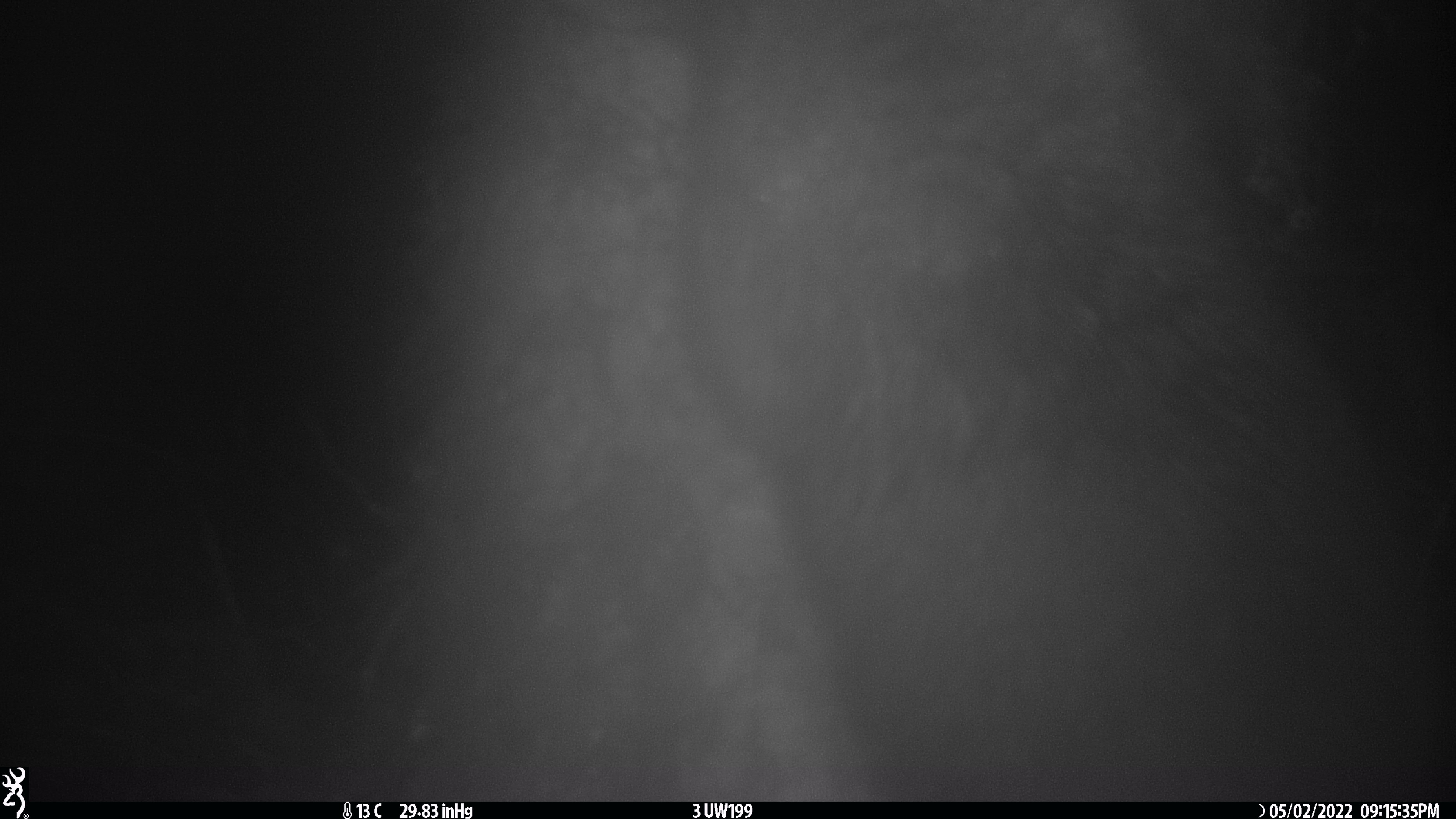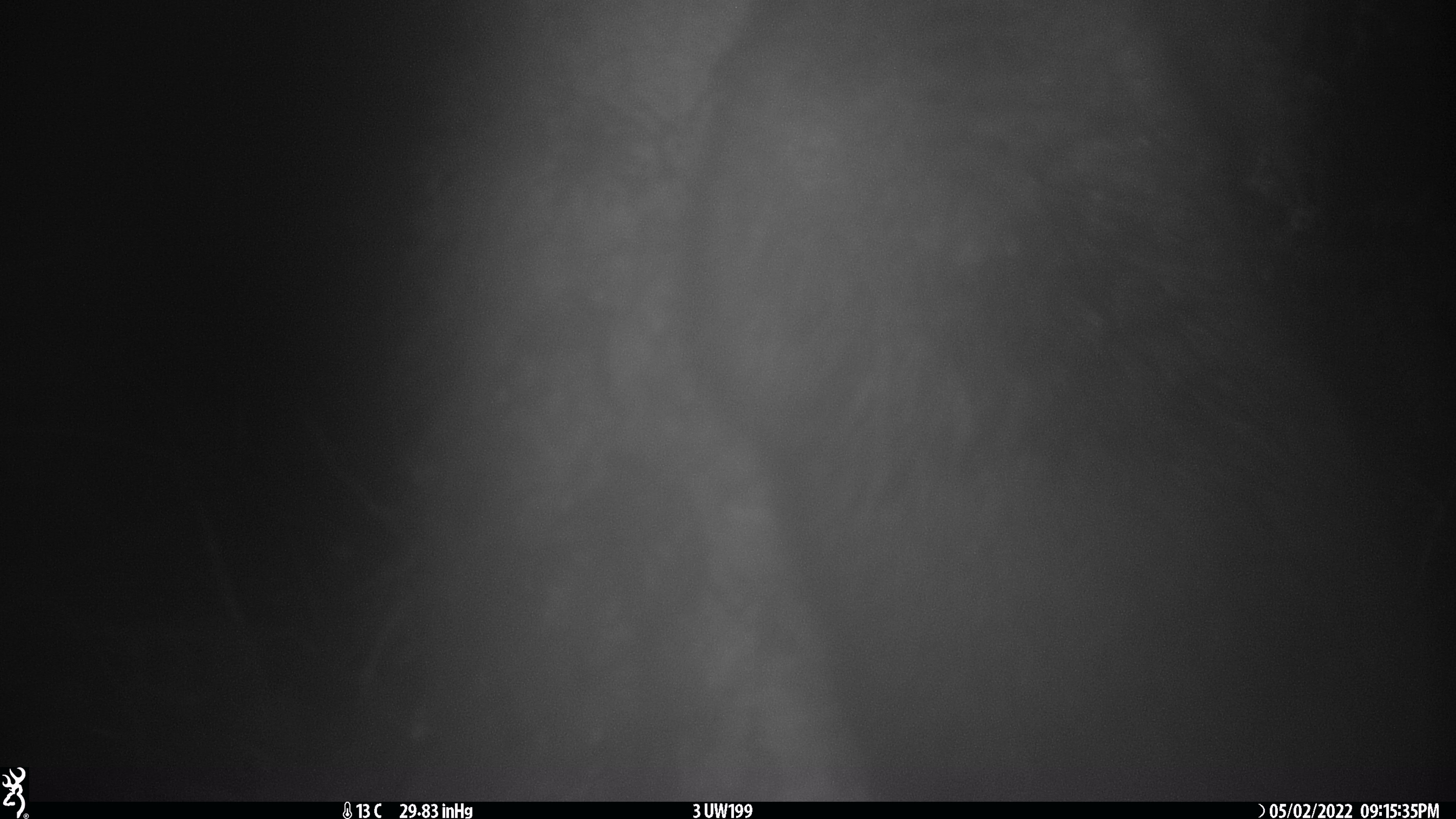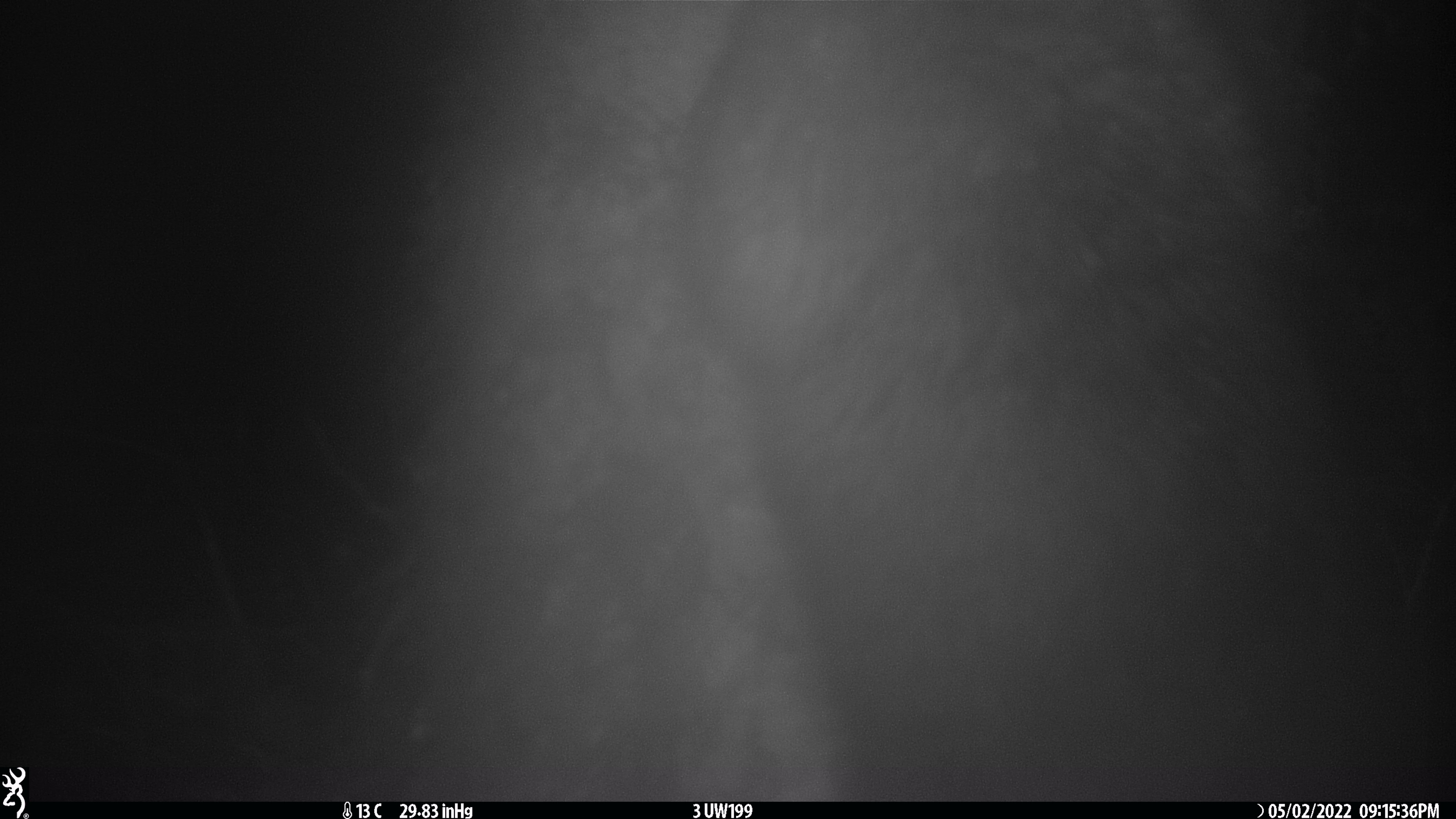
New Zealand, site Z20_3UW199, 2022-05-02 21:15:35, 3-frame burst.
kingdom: Animalia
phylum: Chordata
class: Mammalia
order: Diprotodontia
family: Phalangeridae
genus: Trichosurus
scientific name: Trichosurus vulpecula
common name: common brushtail possum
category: possum